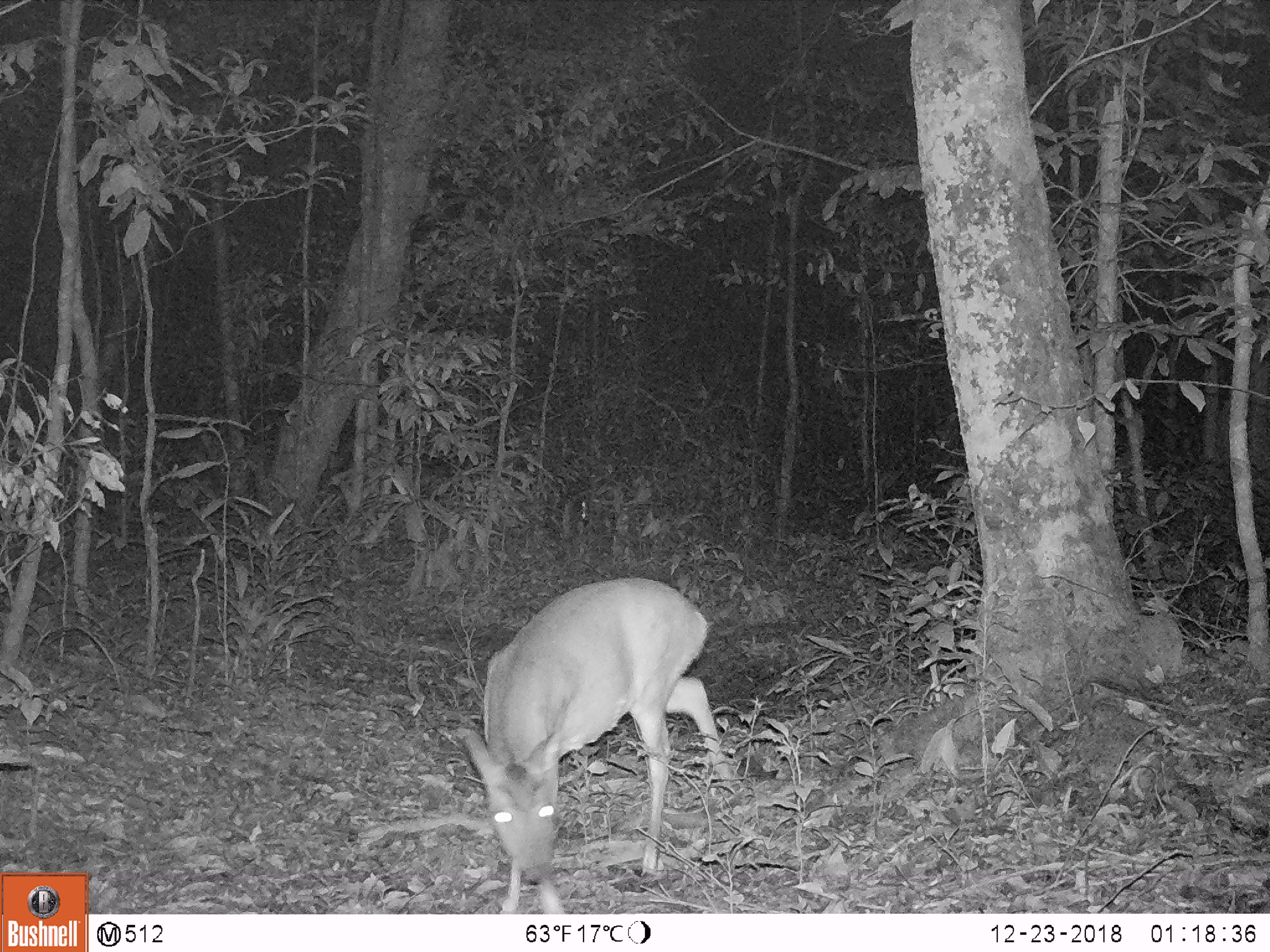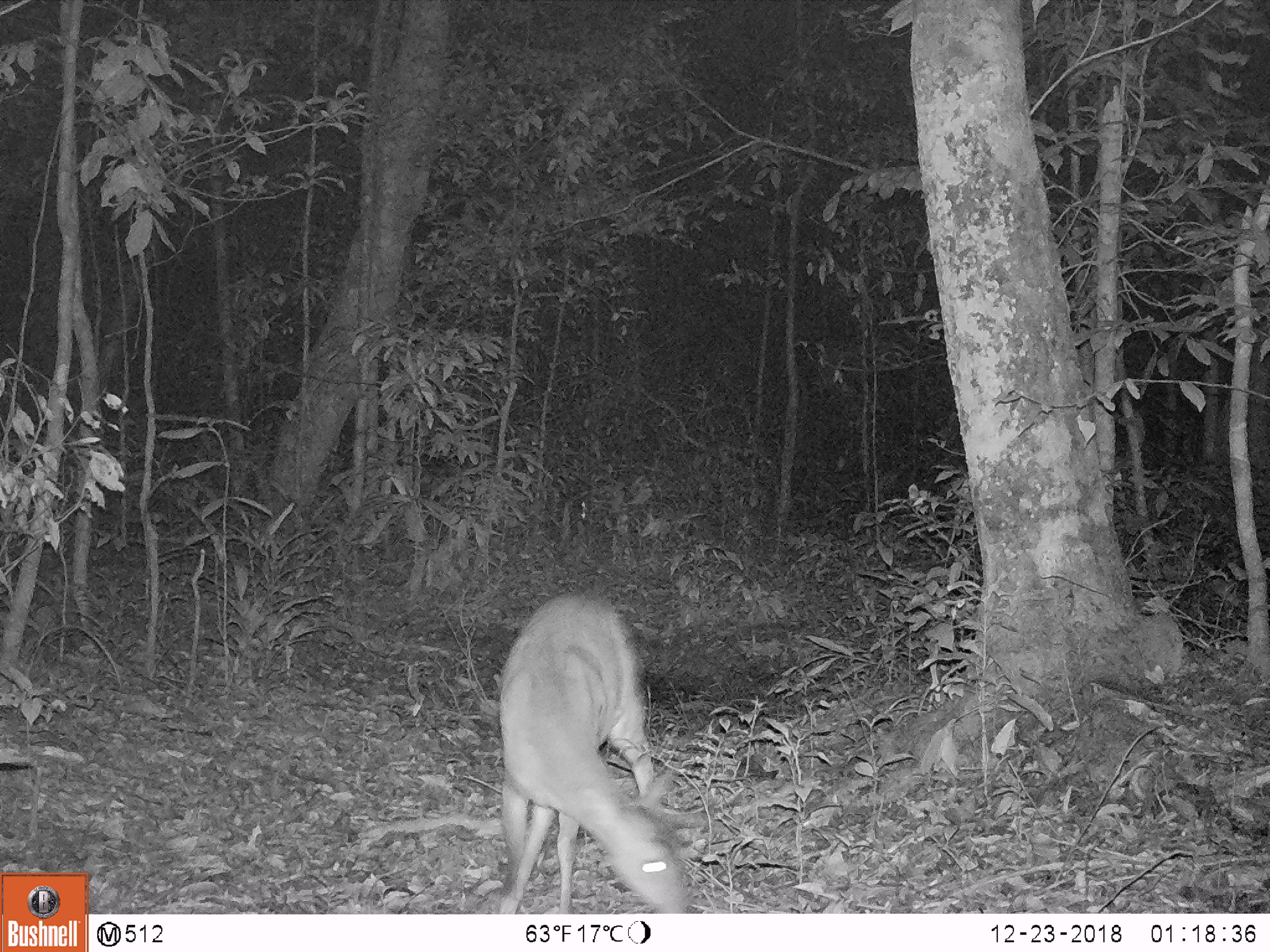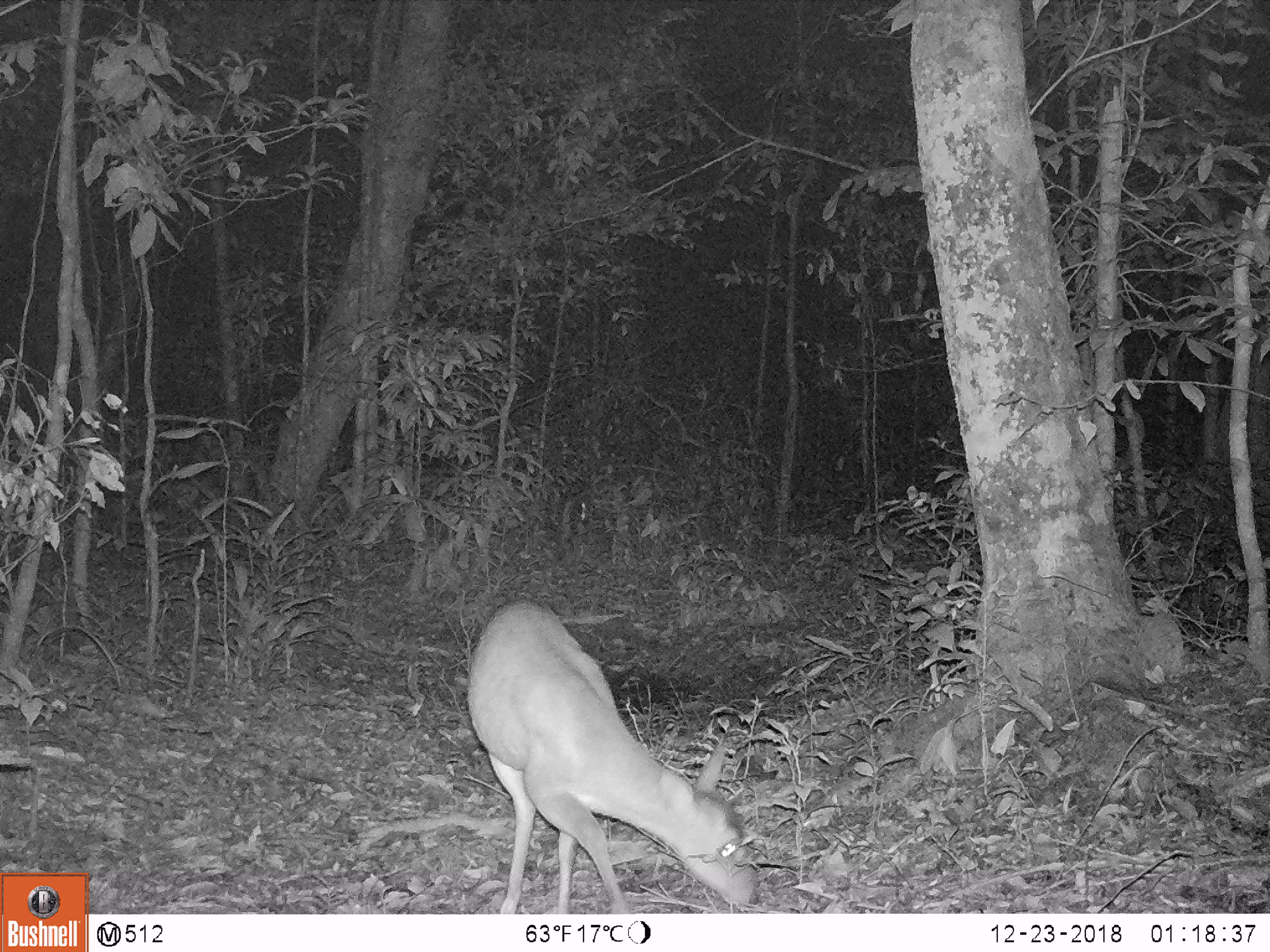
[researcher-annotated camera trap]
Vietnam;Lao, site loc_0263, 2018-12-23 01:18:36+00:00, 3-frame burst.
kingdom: Animalia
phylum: Chordata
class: Mammalia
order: Artiodactyla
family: Cervidae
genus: Muntiacus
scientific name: Muntiacus vuquangensis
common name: large-antlered muntjac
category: large antlered muntjac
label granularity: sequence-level